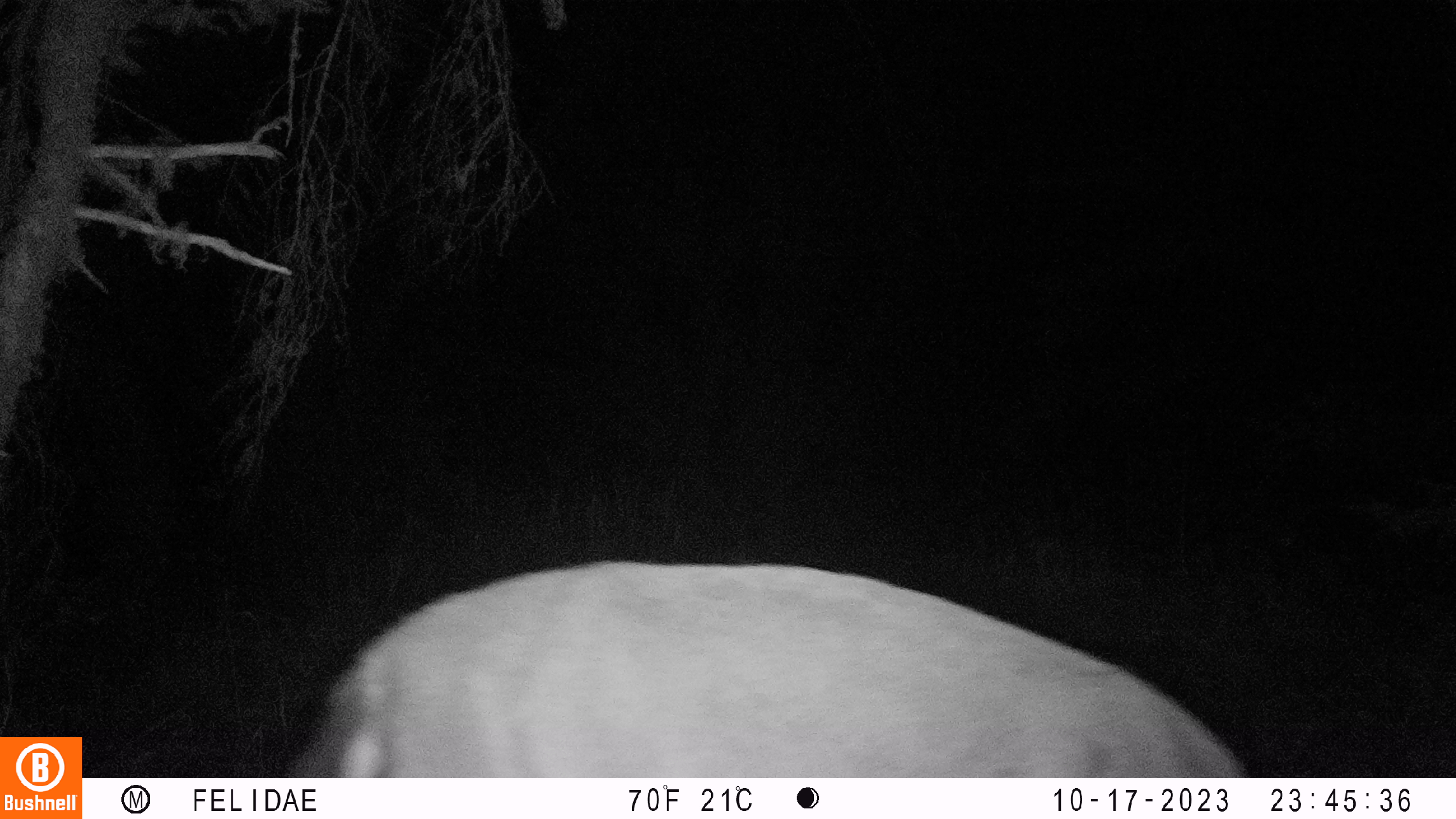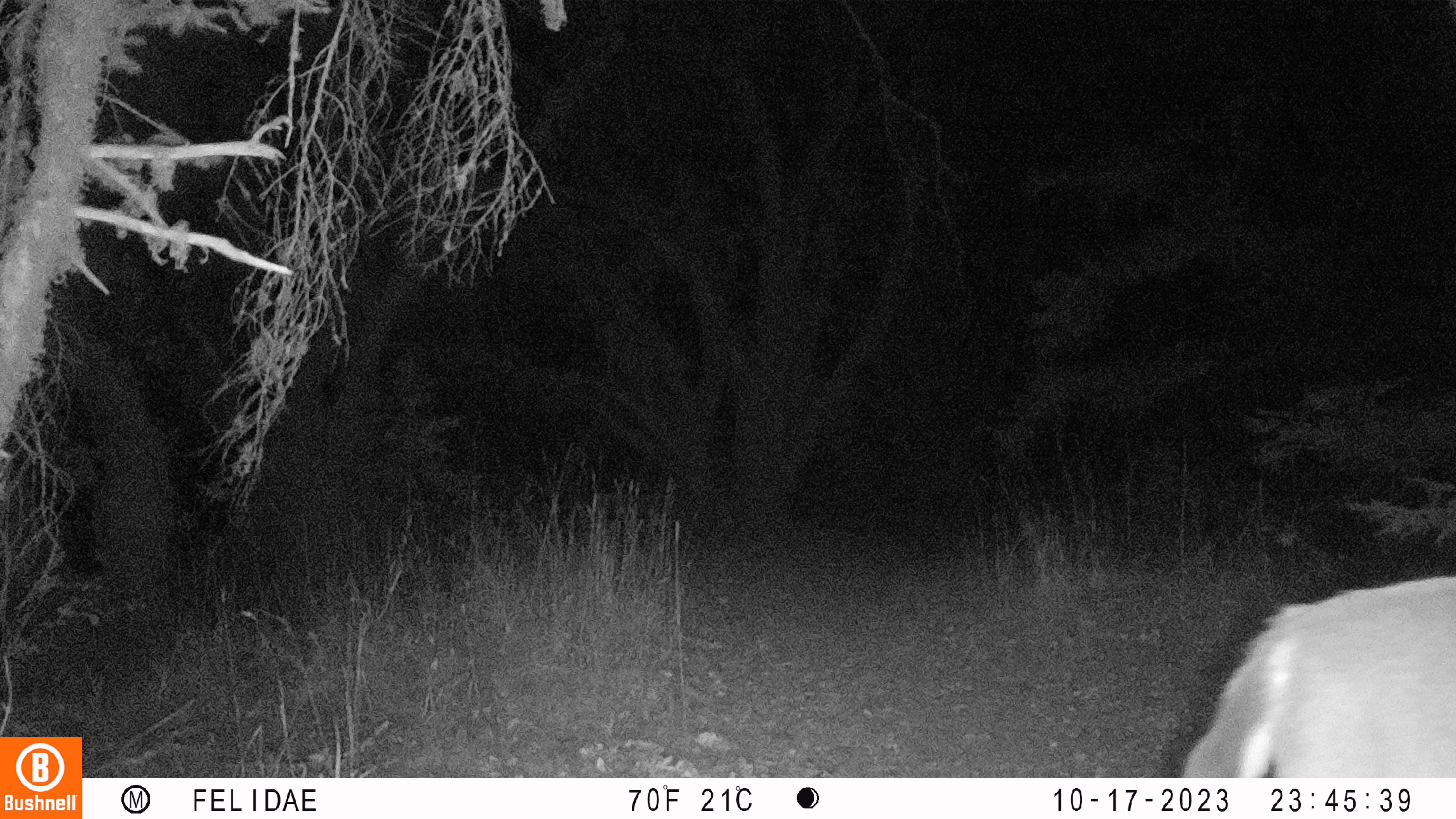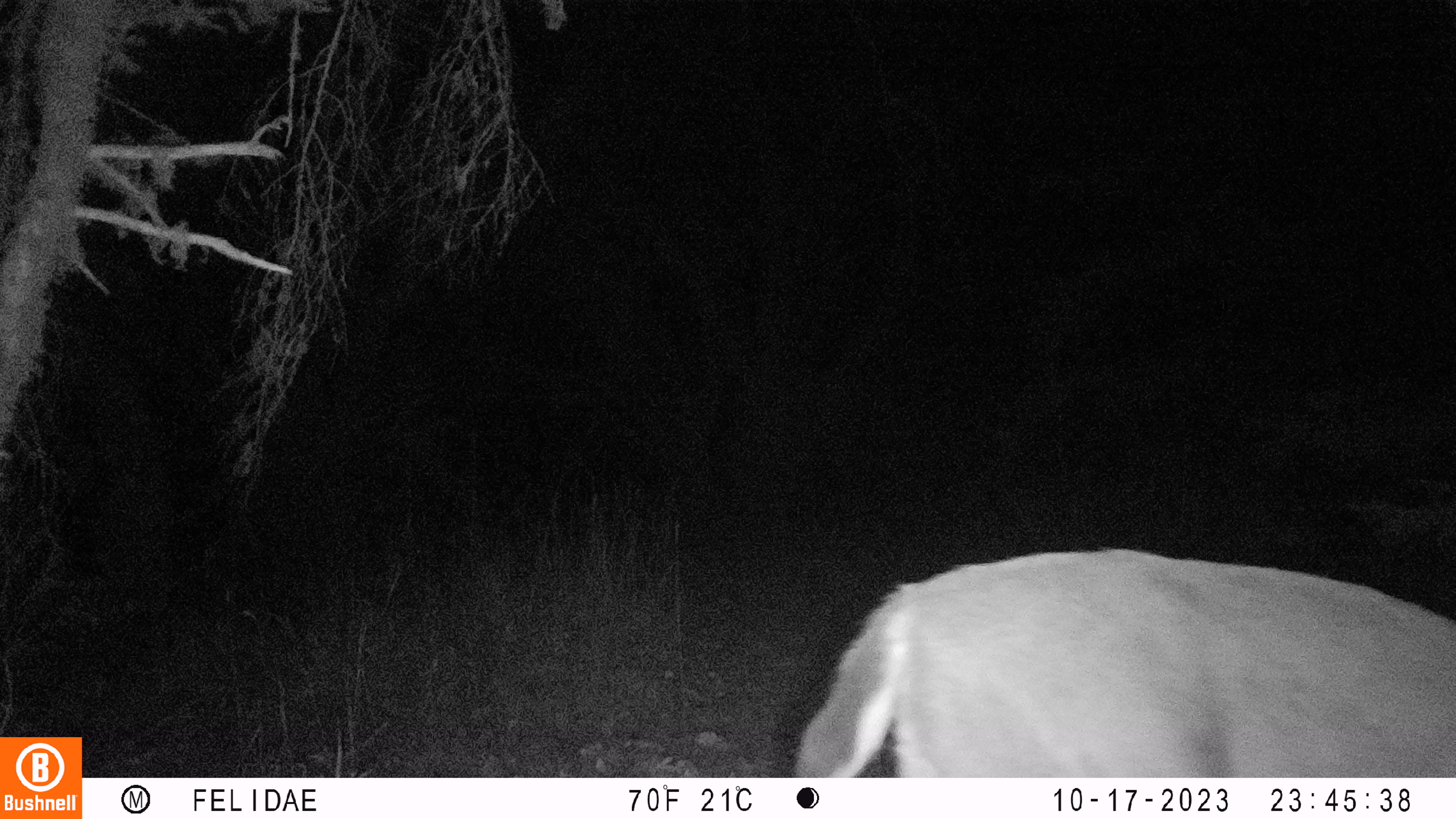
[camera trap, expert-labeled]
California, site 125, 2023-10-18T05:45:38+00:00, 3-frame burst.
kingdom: Animalia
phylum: Chordata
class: Mammalia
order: Artiodactyla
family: Cervidae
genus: Odocoileus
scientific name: Odocoileus hemionus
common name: mule deer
Mule deer (Odocoileus hemionus).